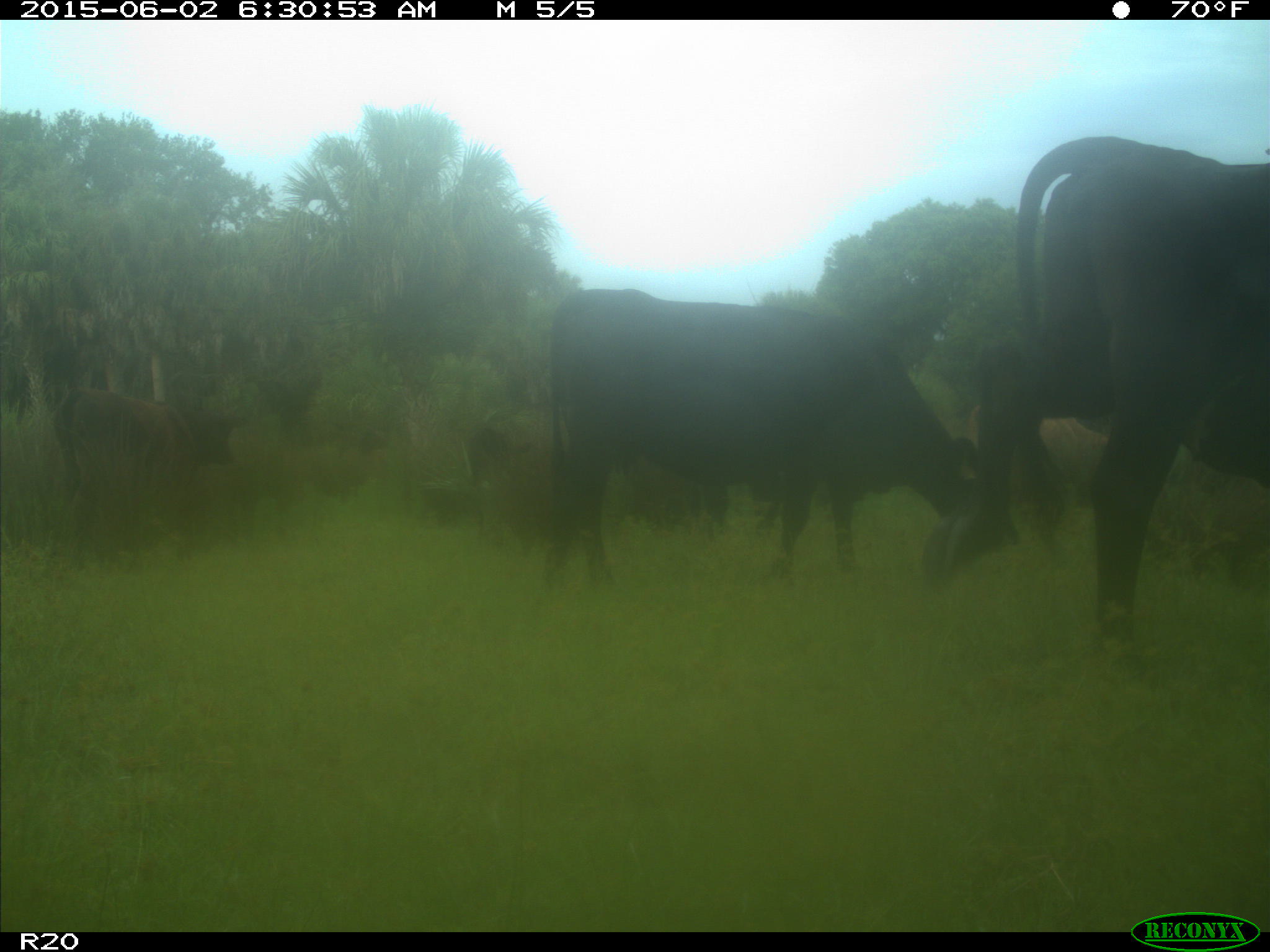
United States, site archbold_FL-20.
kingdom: Animalia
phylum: Chordata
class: Mammalia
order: Artiodactyla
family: Bovidae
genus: Bos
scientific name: Bos taurus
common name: domestic cow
Bos taurus (domestic cow).